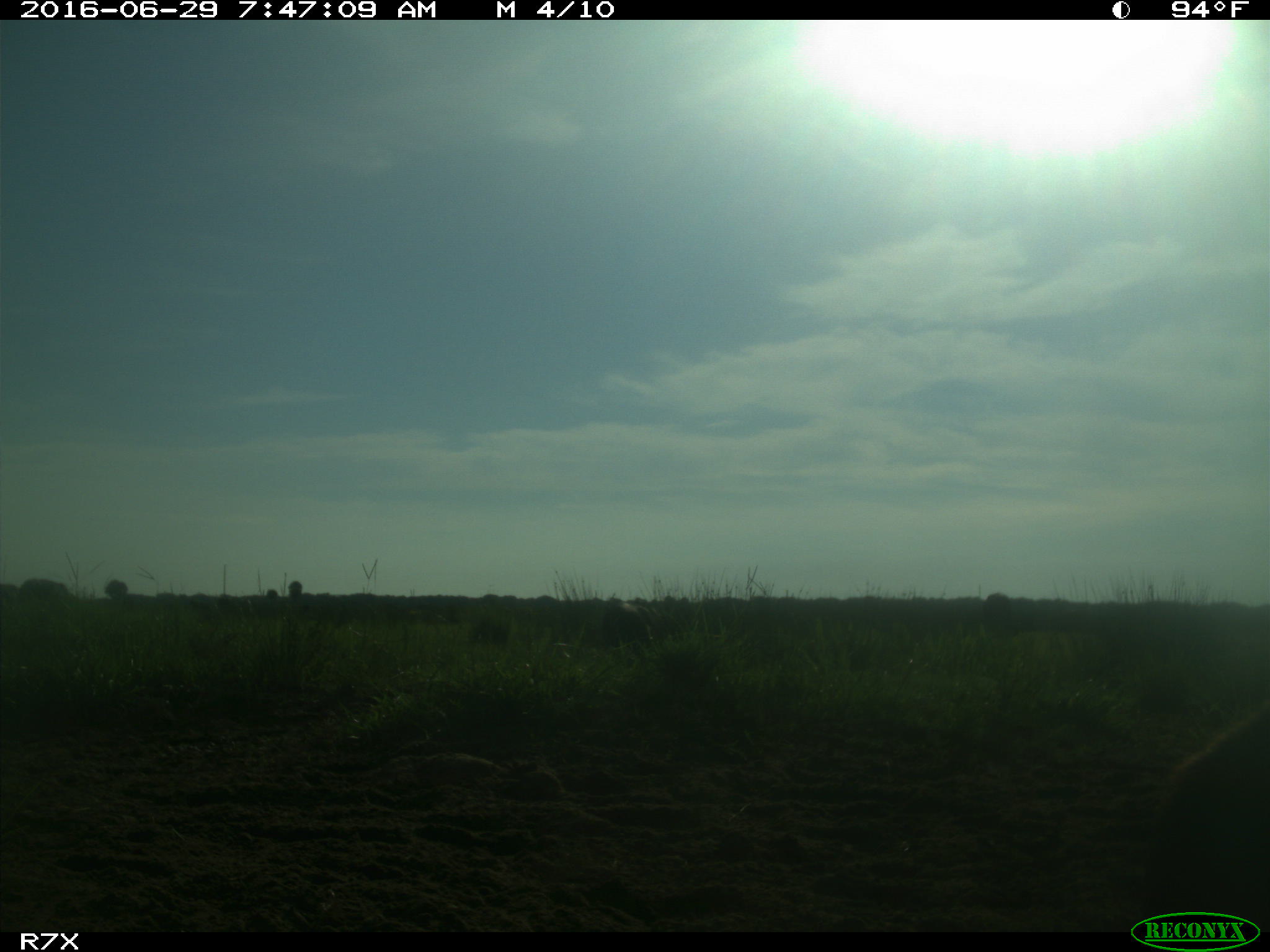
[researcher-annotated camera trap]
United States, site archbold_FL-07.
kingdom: Animalia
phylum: Chordata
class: Mammalia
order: Artiodactyla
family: Bovidae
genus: Bos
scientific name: Bos taurus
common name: domestic cow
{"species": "Bos taurus (domestic cow)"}